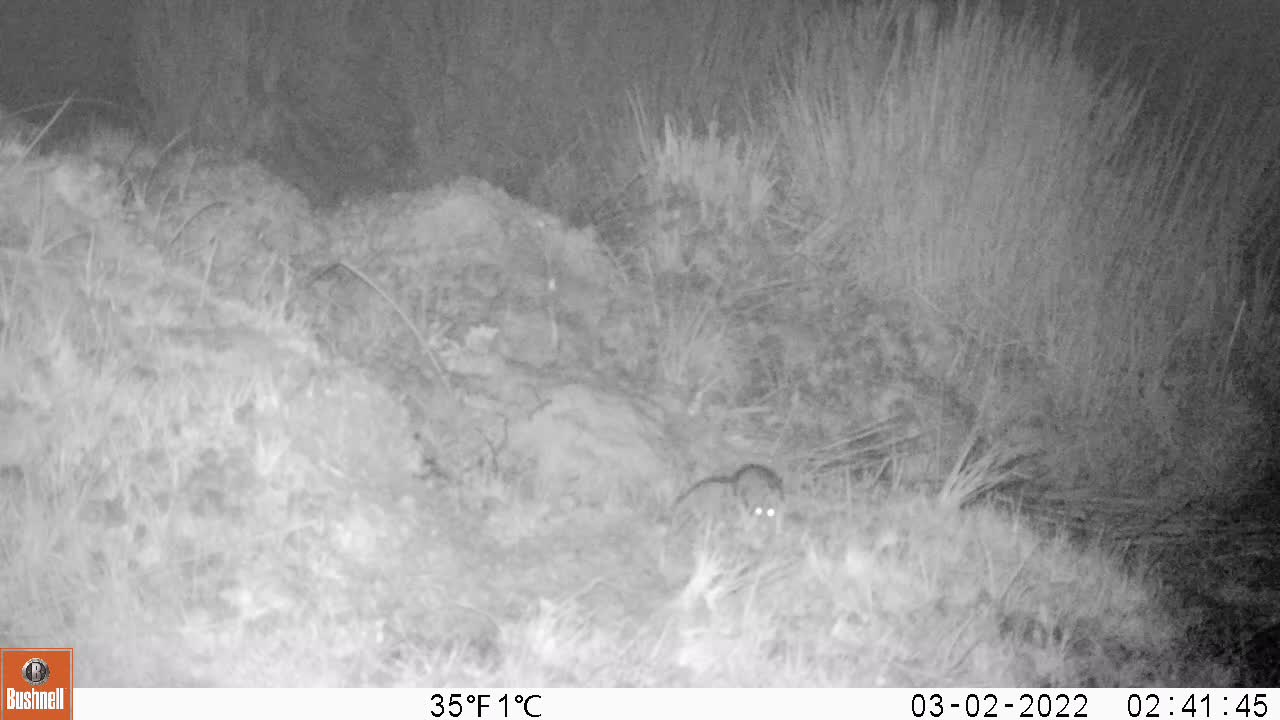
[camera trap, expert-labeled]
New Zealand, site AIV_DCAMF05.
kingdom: Animalia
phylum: Chordata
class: Mammalia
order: Rodentia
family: Muridae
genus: Mus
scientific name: Mus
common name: mouse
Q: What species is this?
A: Mouse (Mus).